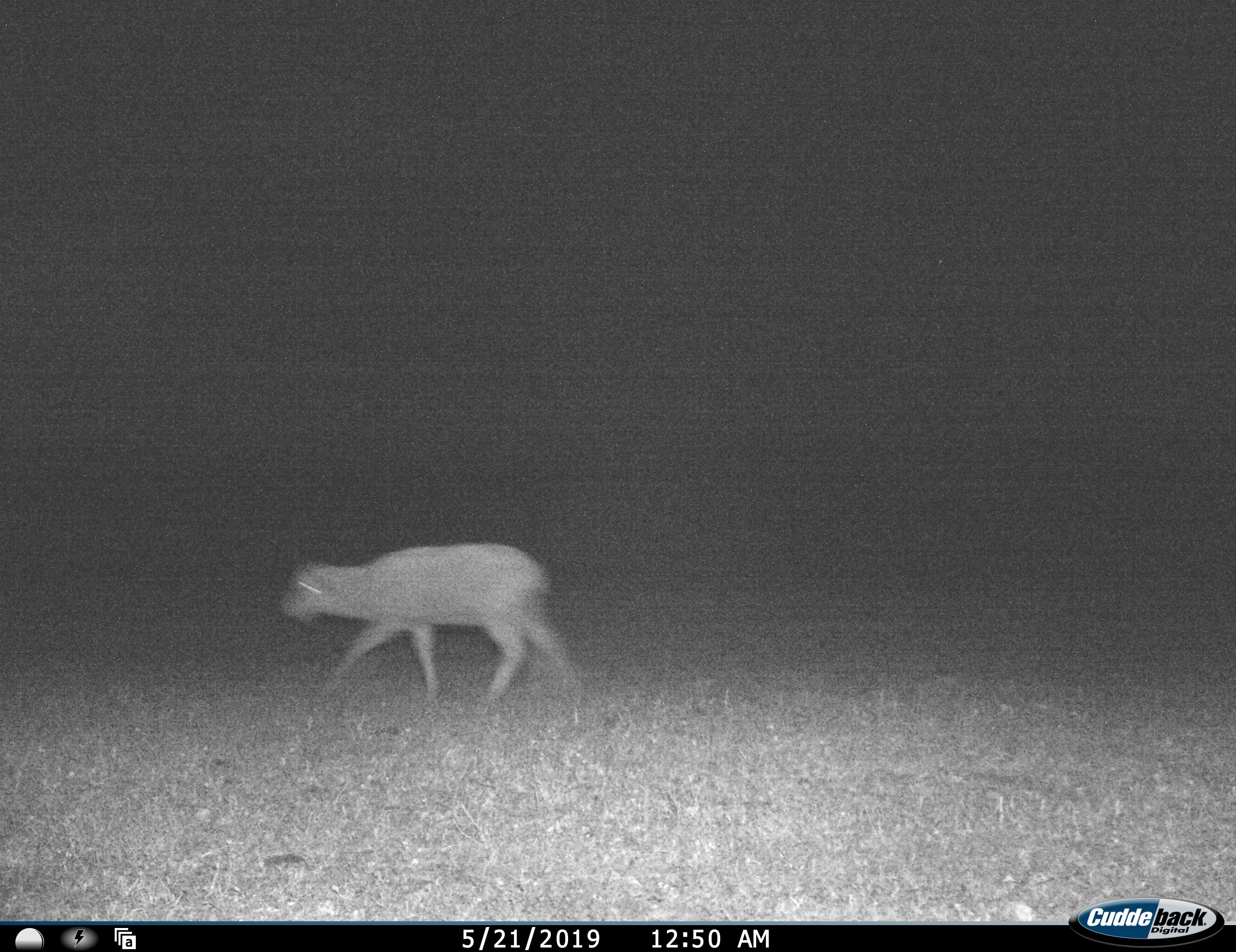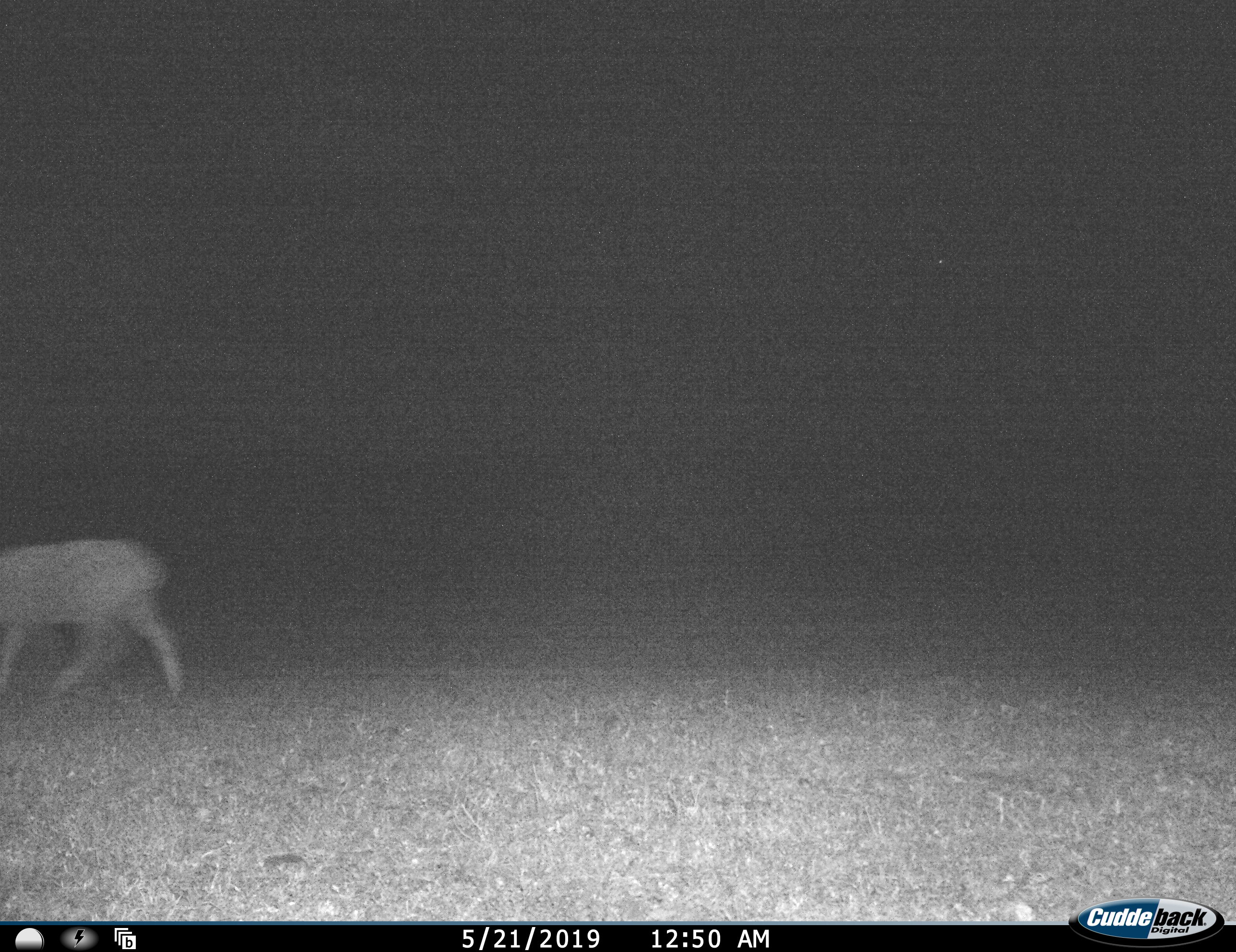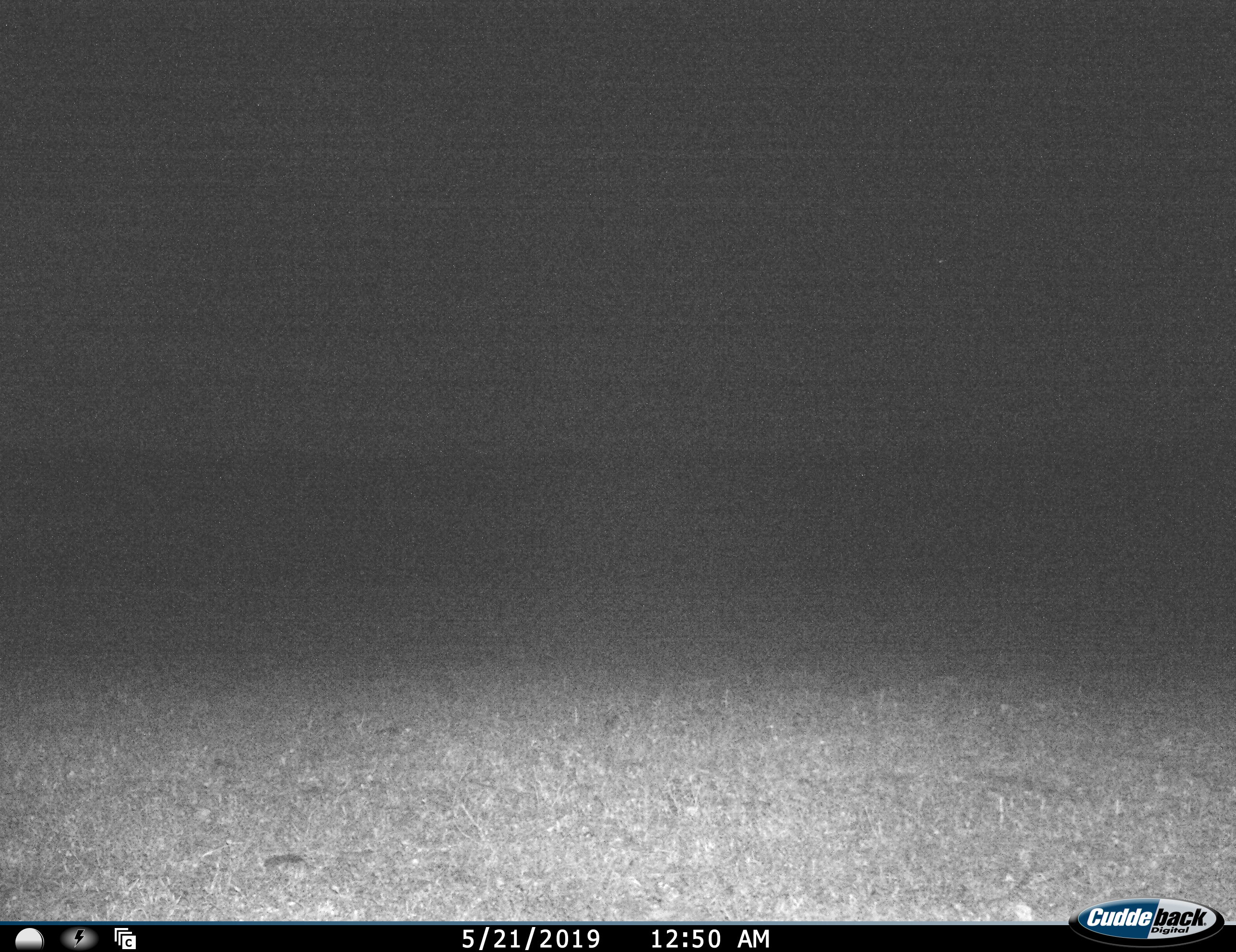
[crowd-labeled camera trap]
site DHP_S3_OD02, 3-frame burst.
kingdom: Animalia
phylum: Chordata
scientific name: Vertebrata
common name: domestic animal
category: domesticanimal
Domesticanimal (domestic animal) (Vertebrata), count 1. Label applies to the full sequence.